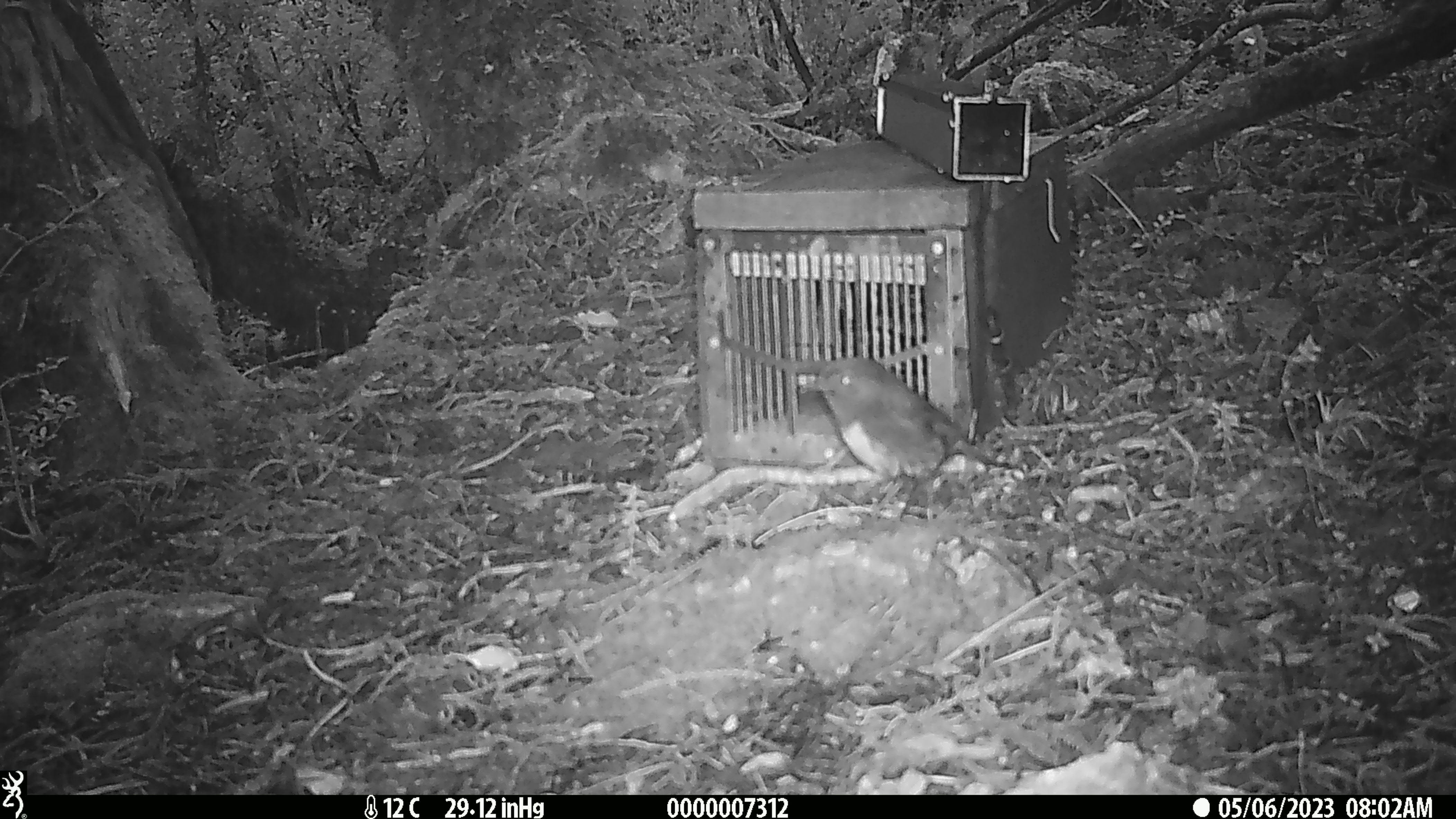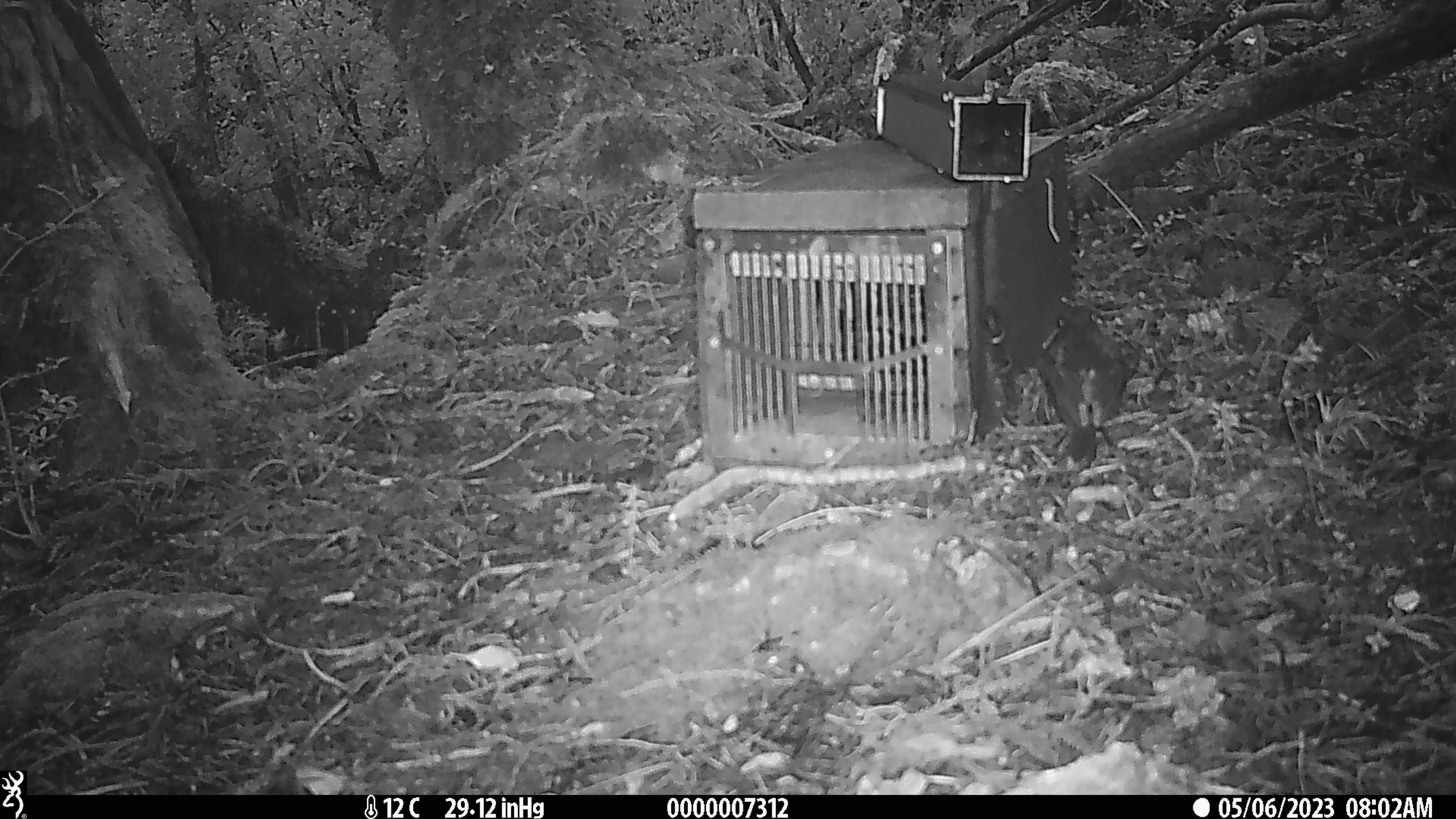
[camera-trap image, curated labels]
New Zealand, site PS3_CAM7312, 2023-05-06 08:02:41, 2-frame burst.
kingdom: Animalia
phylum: Chordata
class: Aves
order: Passeriformes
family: Petroicidae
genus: Petroica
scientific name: Petroica australis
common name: new zealand robin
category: robin